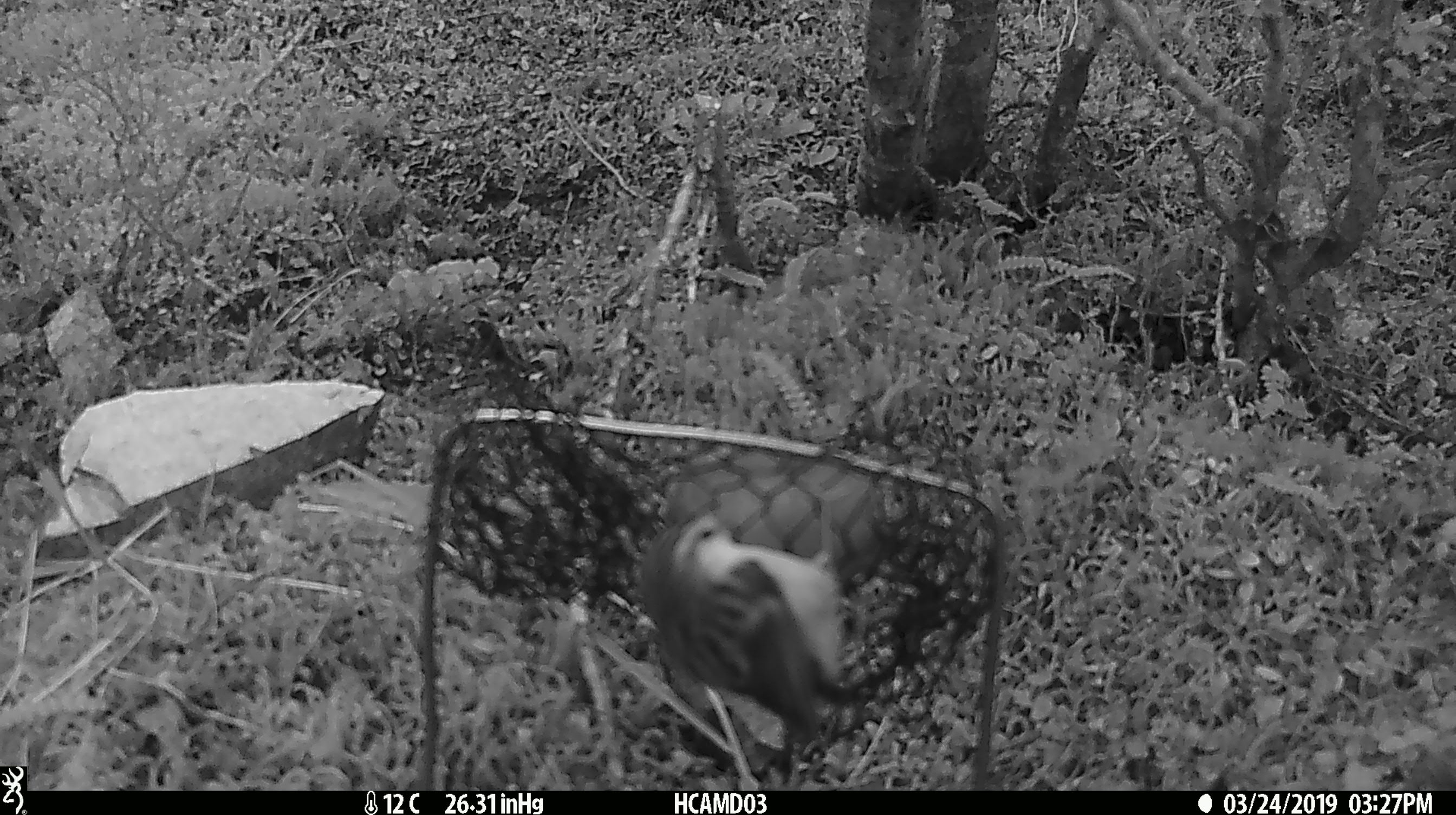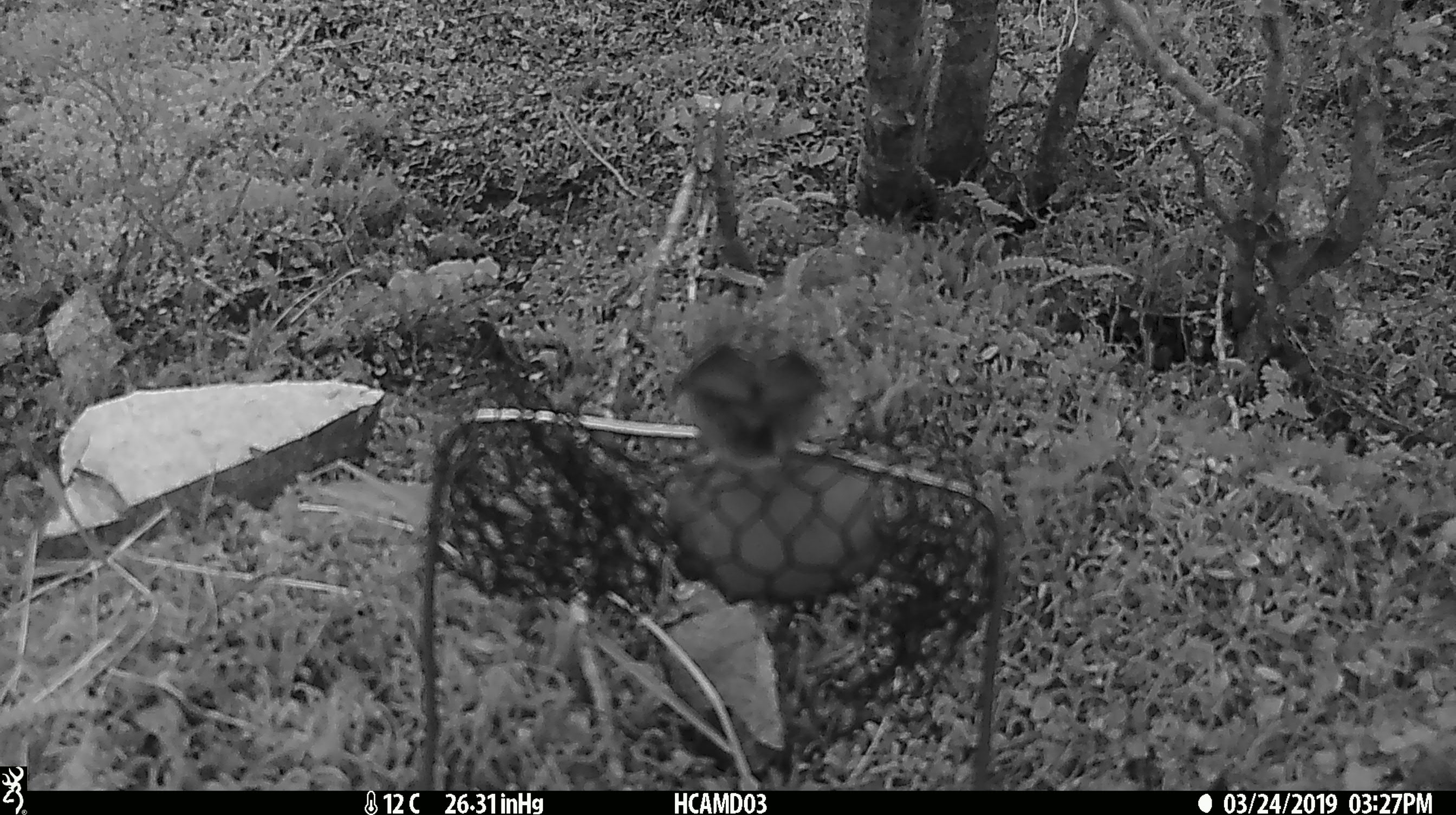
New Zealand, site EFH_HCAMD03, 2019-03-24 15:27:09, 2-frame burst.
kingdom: Animalia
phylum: Chordata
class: Aves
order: Passeriformes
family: Acanthisittidae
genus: Acanthisitta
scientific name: Acanthisitta chloris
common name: rifleman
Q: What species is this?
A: Rifleman (Acanthisitta chloris).